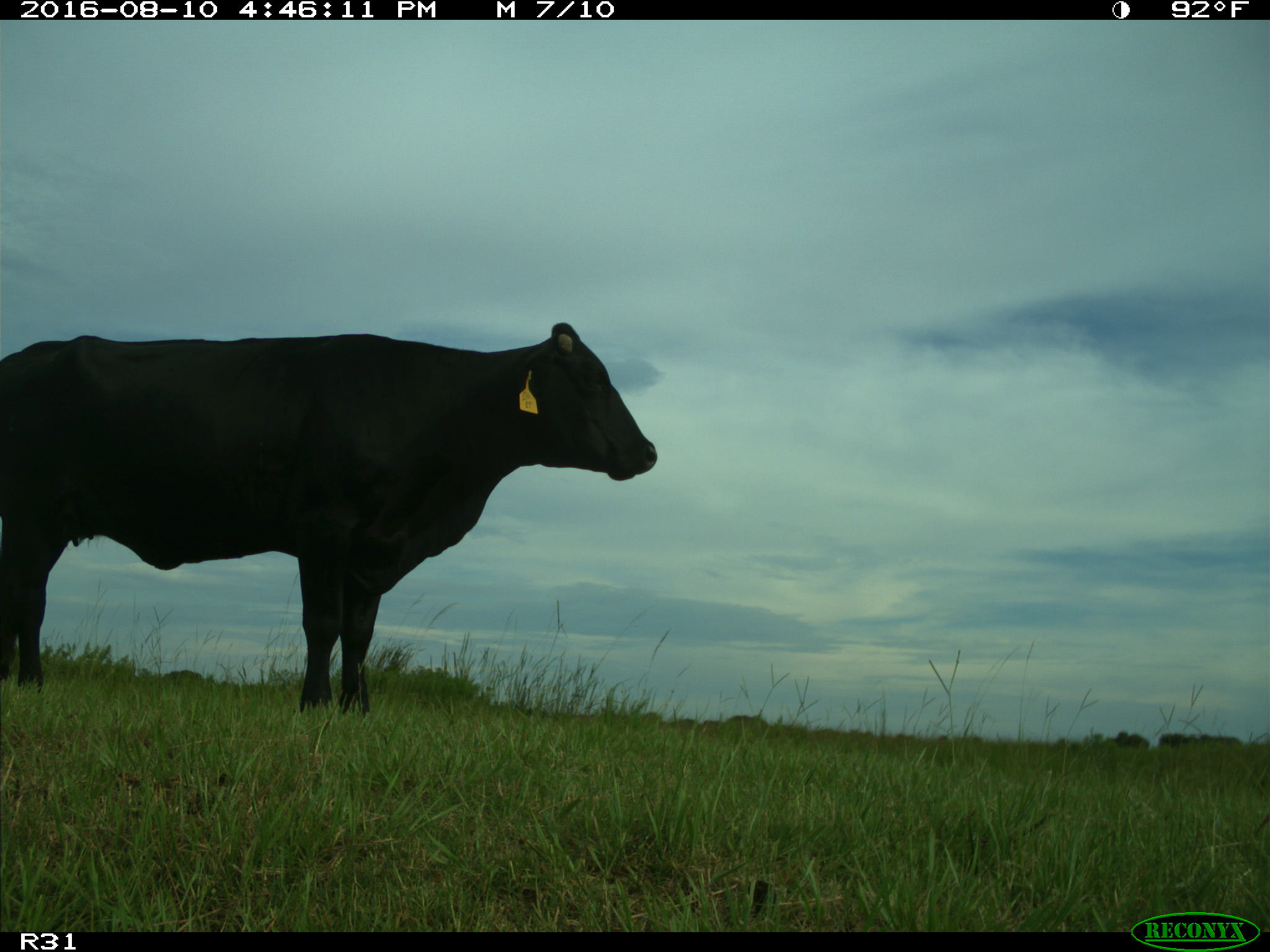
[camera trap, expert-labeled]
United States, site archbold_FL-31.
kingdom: Animalia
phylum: Chordata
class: Mammalia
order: Artiodactyla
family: Bovidae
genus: Bos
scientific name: Bos taurus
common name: domestic cow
Bos taurus (domestic cow).